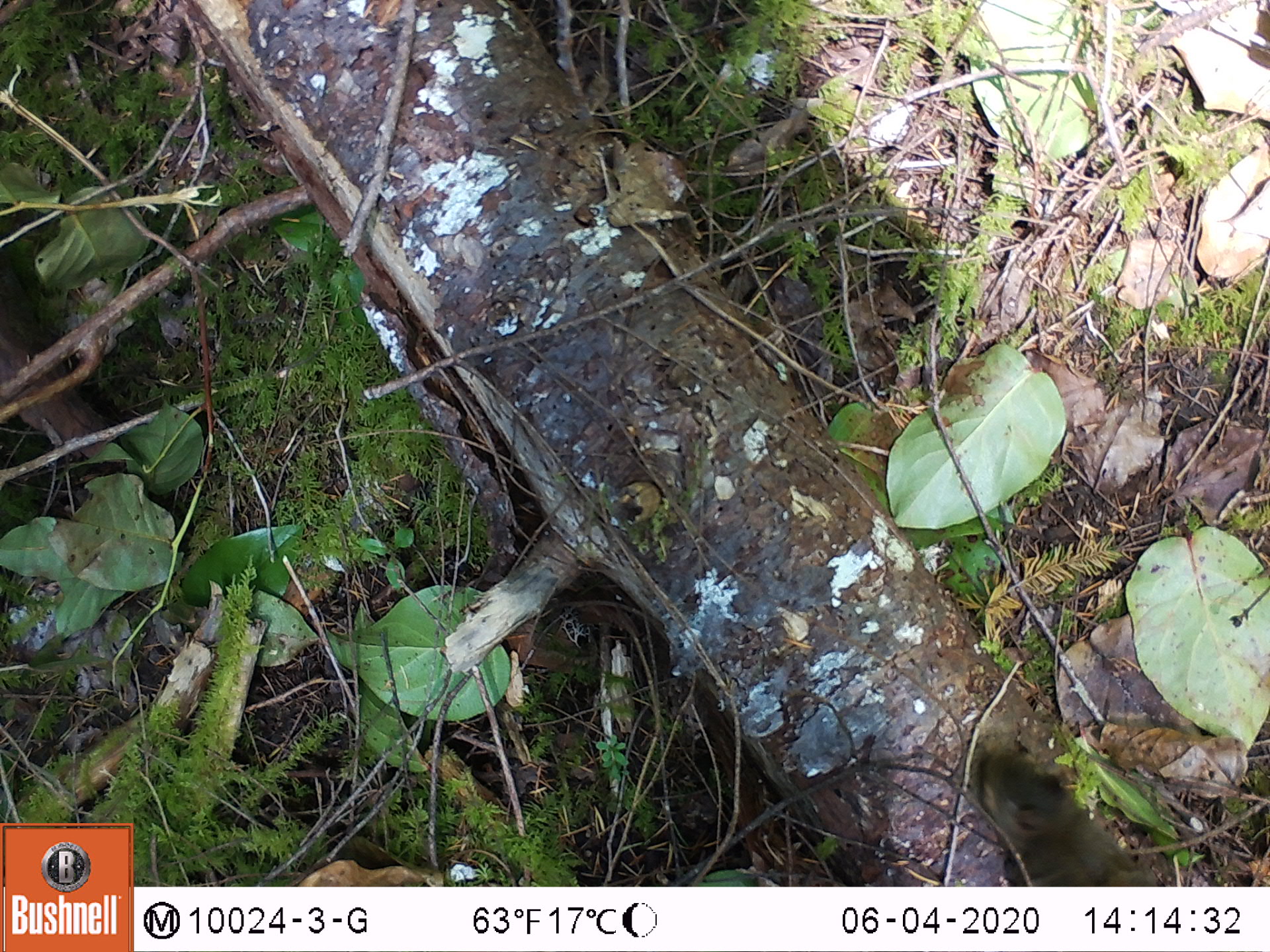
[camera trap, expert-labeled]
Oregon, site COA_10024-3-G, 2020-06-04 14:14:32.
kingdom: Animalia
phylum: Chordata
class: Mammalia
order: Rodentia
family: Sciuridae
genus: Tamiasciurus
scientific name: Tamiasciurus douglasii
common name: douglas squirrel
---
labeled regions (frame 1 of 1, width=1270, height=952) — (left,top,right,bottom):
douglas squirrel: (966,731,1151,881)